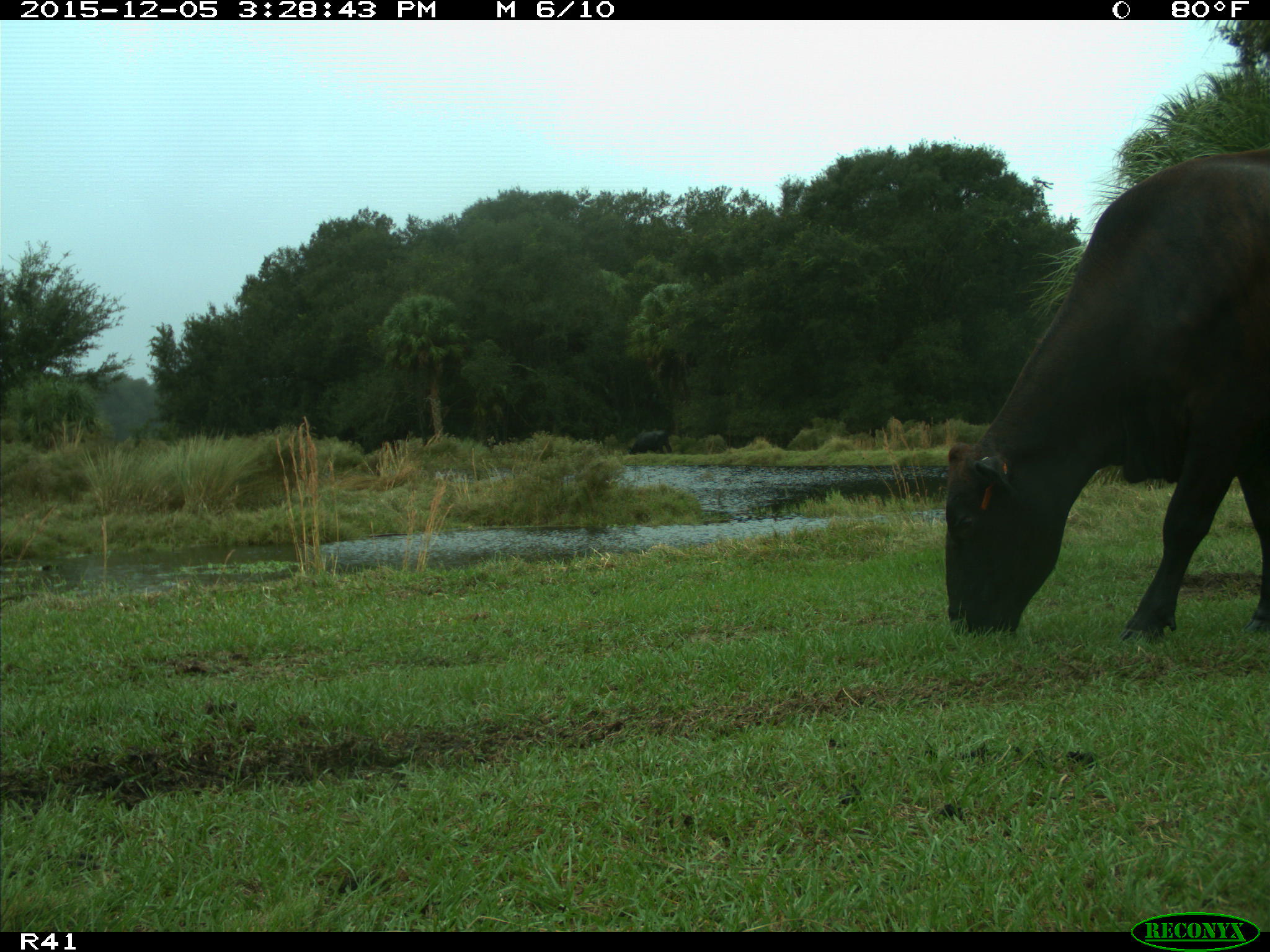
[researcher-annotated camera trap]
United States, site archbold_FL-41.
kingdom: Animalia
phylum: Chordata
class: Mammalia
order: Artiodactyla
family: Bovidae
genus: Bos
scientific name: Bos taurus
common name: domestic cow